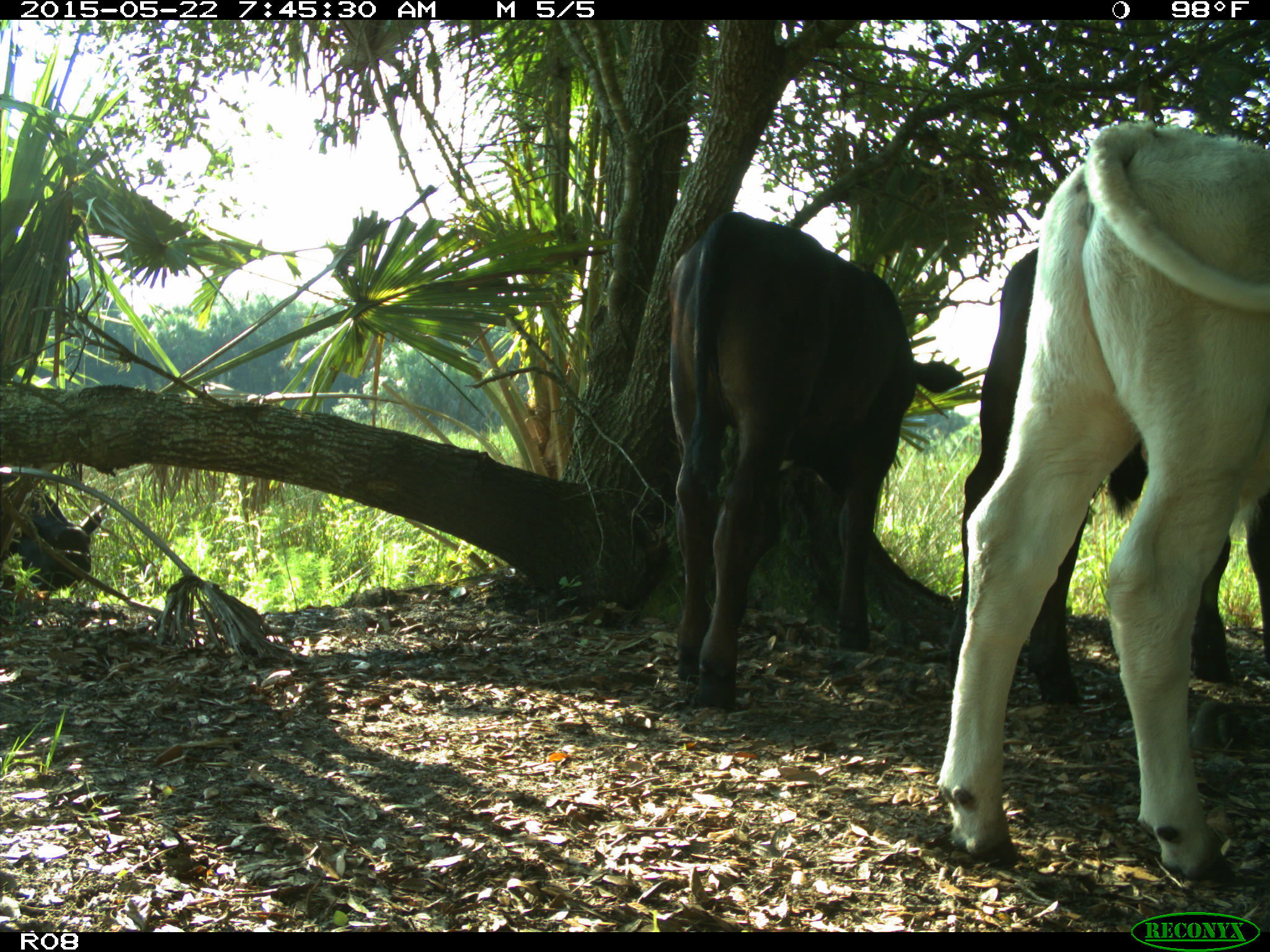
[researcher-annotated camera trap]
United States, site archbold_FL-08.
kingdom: Animalia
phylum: Chordata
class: Mammalia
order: Artiodactyla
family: Bovidae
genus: Bos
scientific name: Bos taurus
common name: domestic cow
Bos taurus (domestic cow).